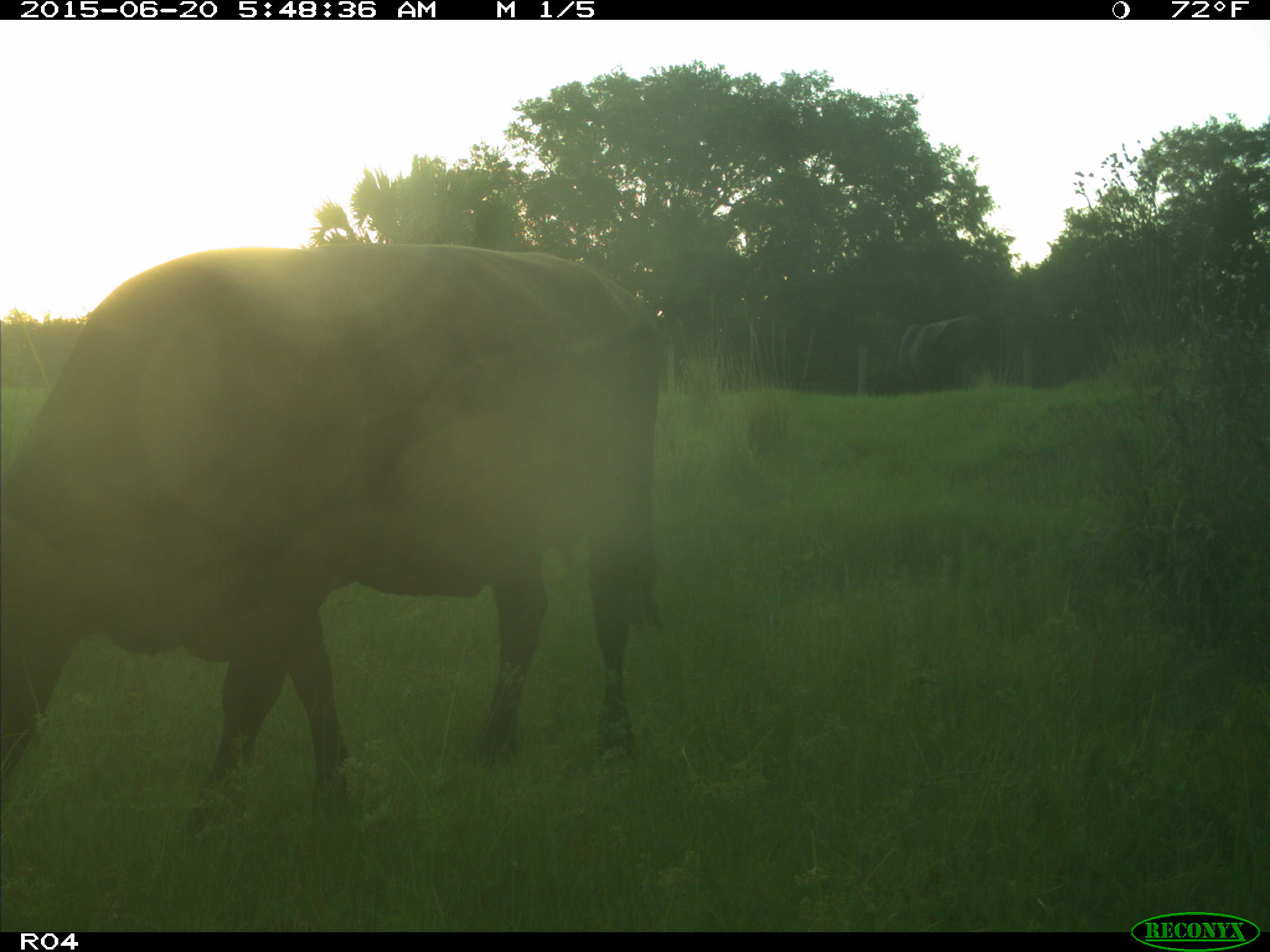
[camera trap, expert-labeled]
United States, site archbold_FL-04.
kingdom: Animalia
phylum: Chordata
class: Mammalia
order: Artiodactyla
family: Bovidae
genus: Bos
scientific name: Bos taurus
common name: domestic cow